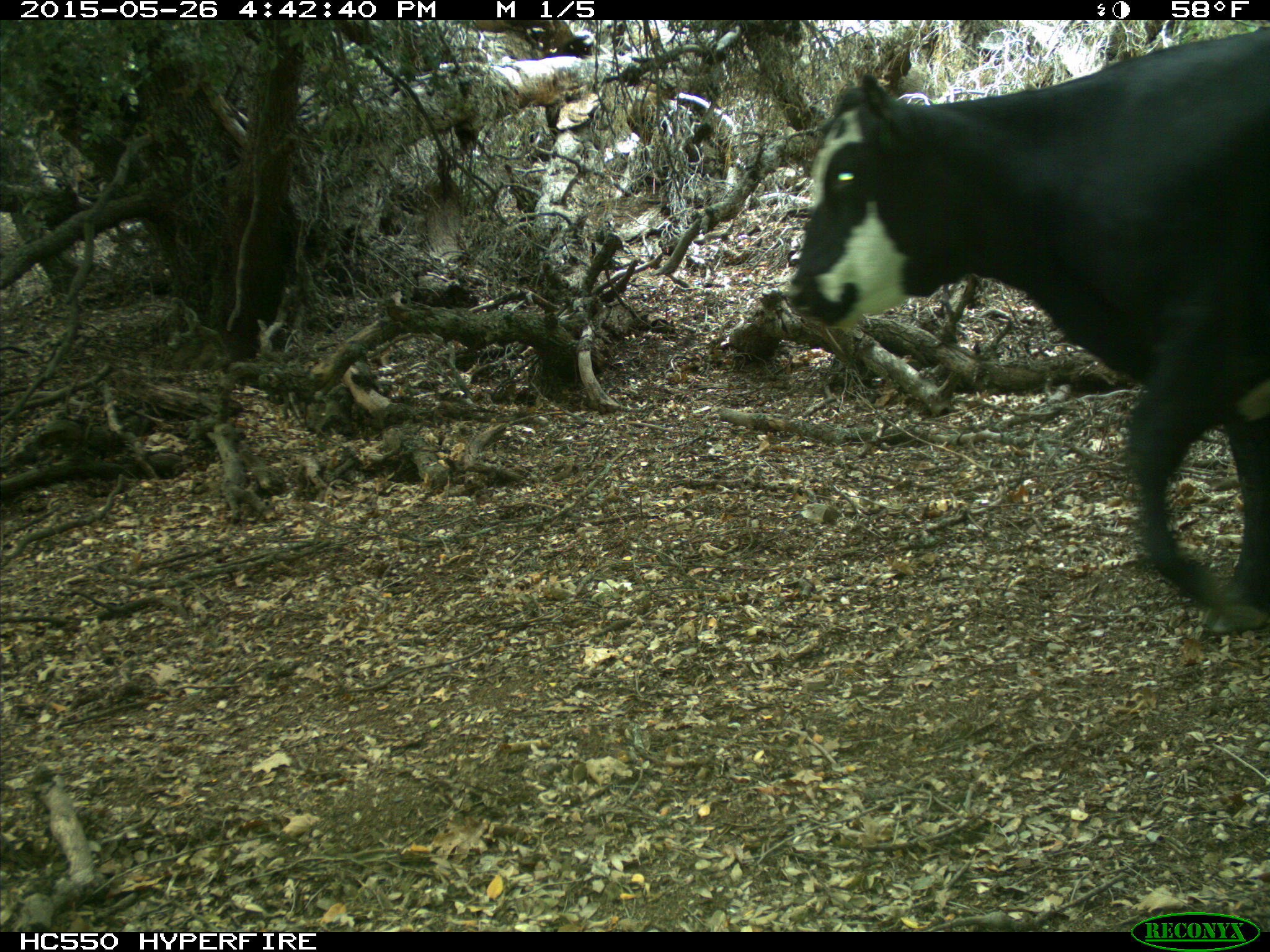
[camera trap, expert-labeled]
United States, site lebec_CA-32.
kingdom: Animalia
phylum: Chordata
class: Mammalia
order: Artiodactyla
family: Bovidae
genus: Bos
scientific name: Bos taurus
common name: domestic cow